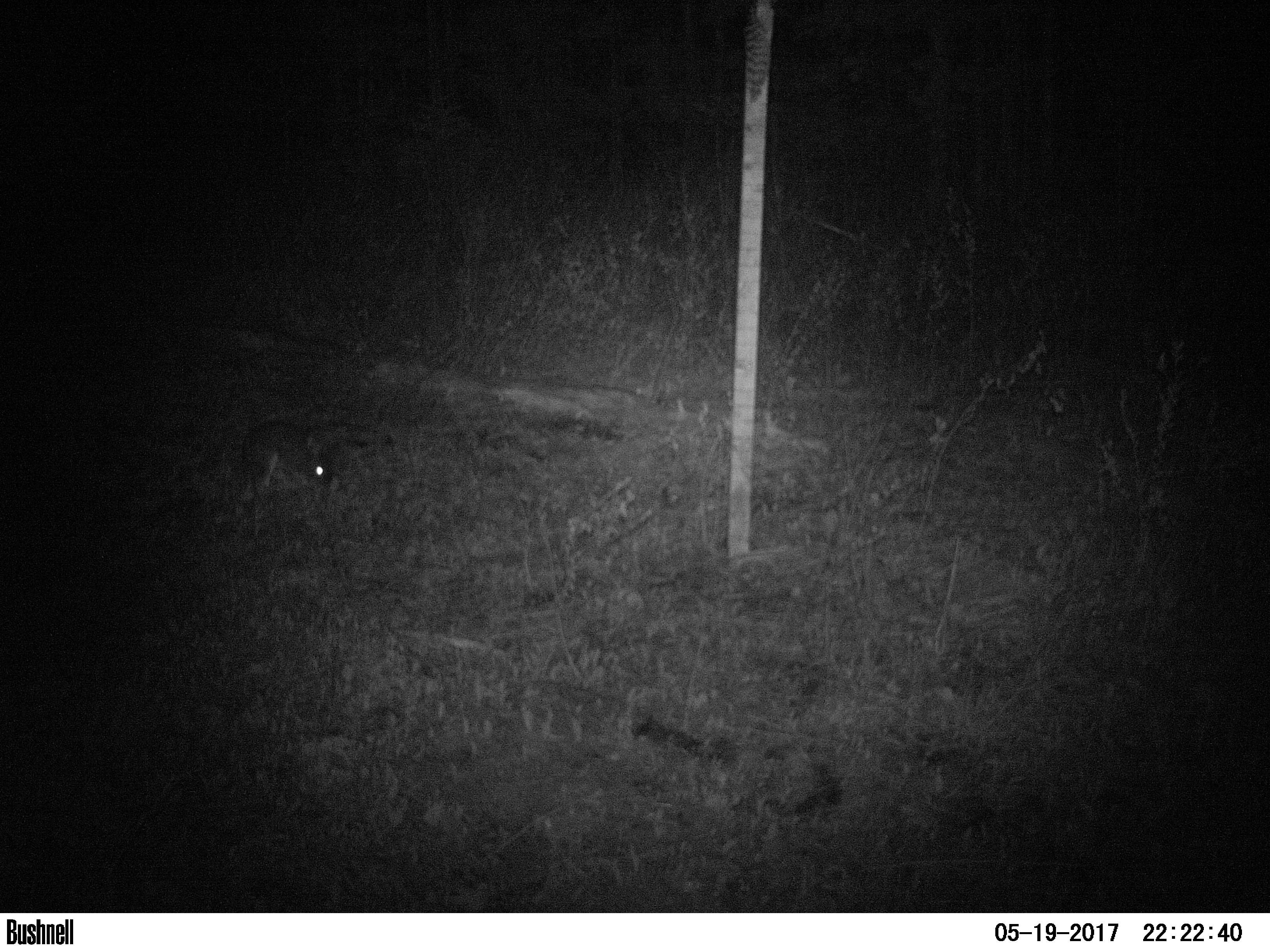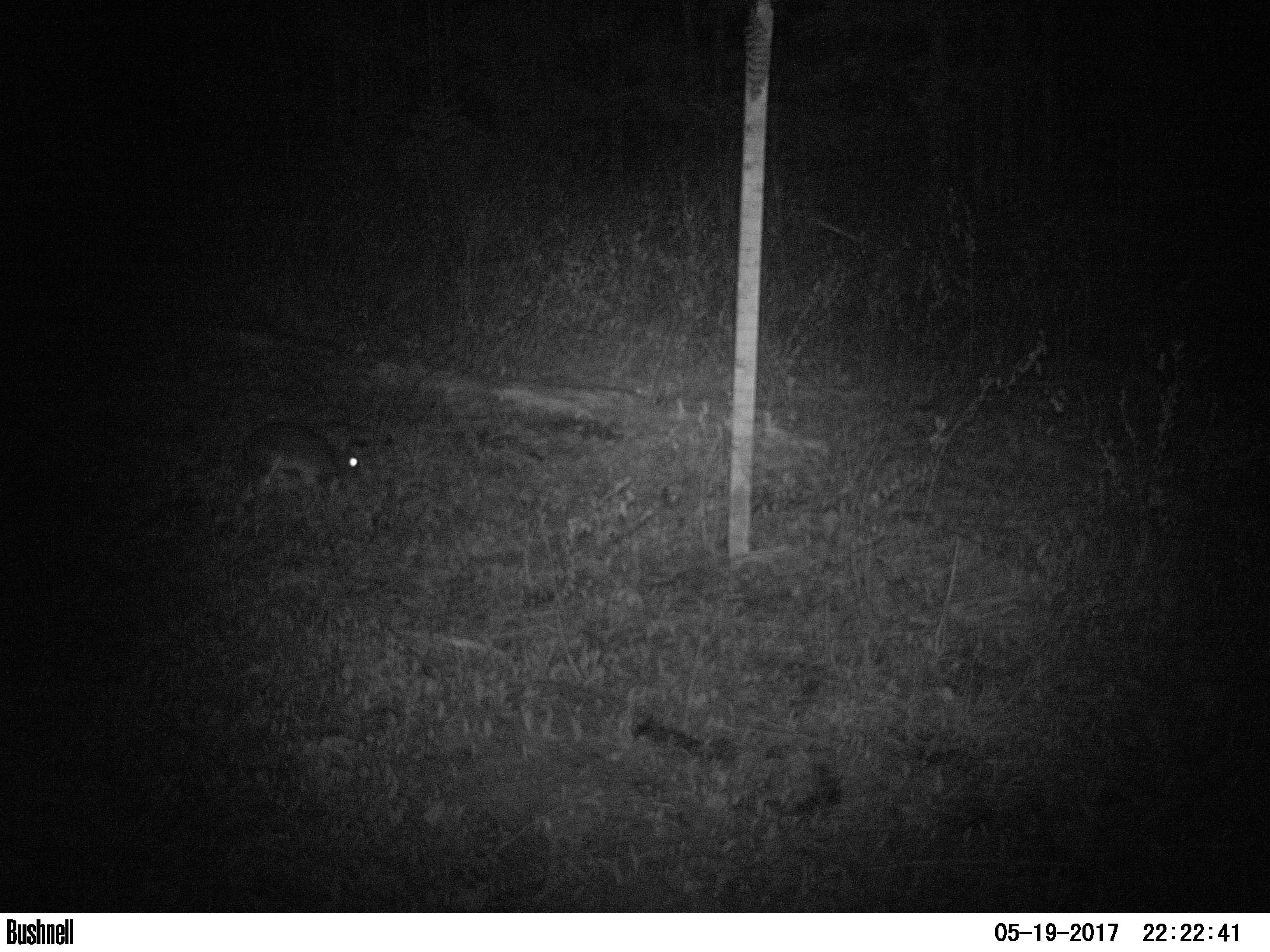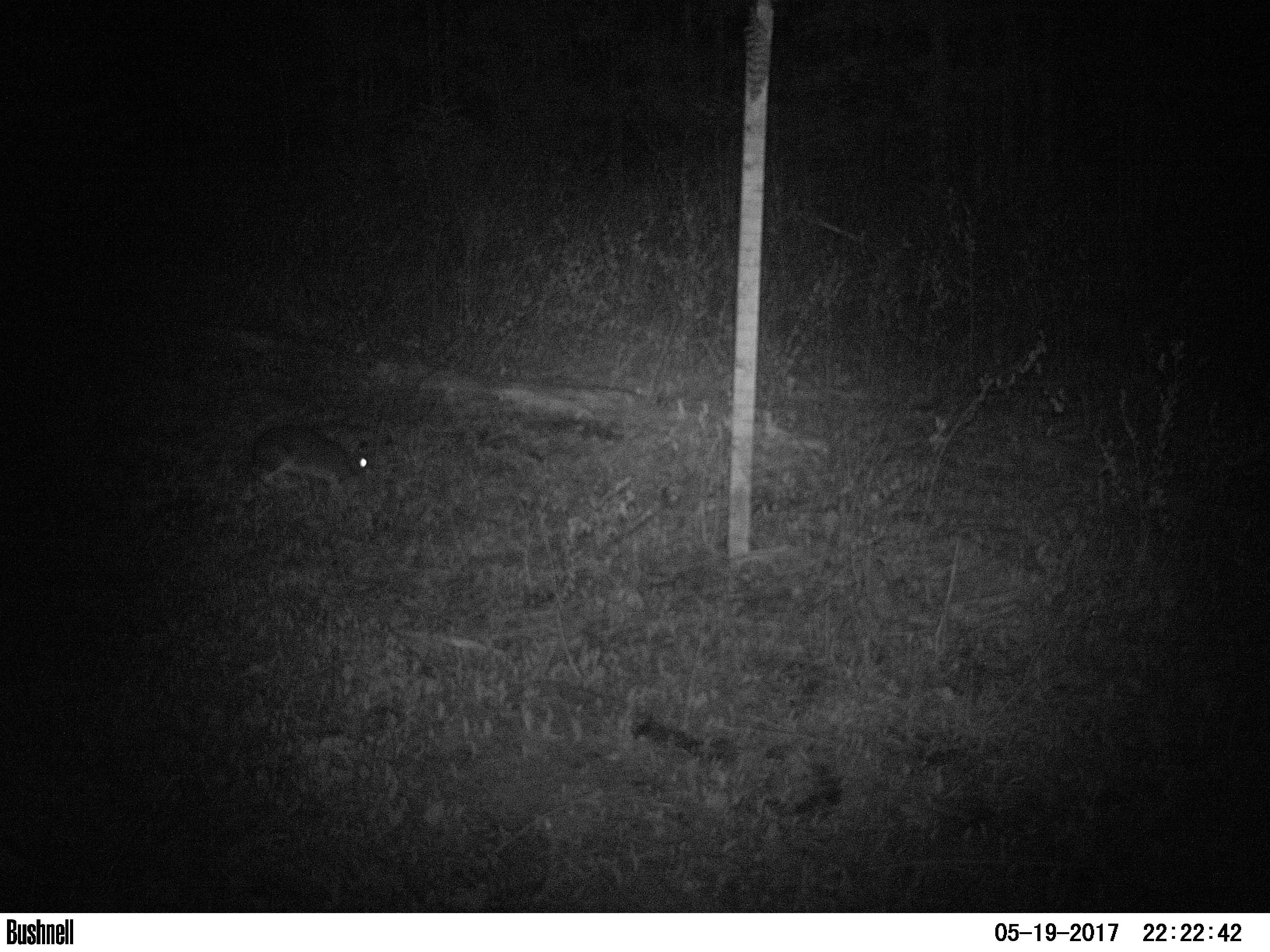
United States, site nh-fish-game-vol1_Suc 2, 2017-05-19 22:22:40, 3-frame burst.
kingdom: Animalia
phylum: Chordata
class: Mammalia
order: Lagomorpha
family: Leporidae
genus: Lepus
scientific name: Lepus americanus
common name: snowshoe hare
Snowshoe hare (Lepus americanus).